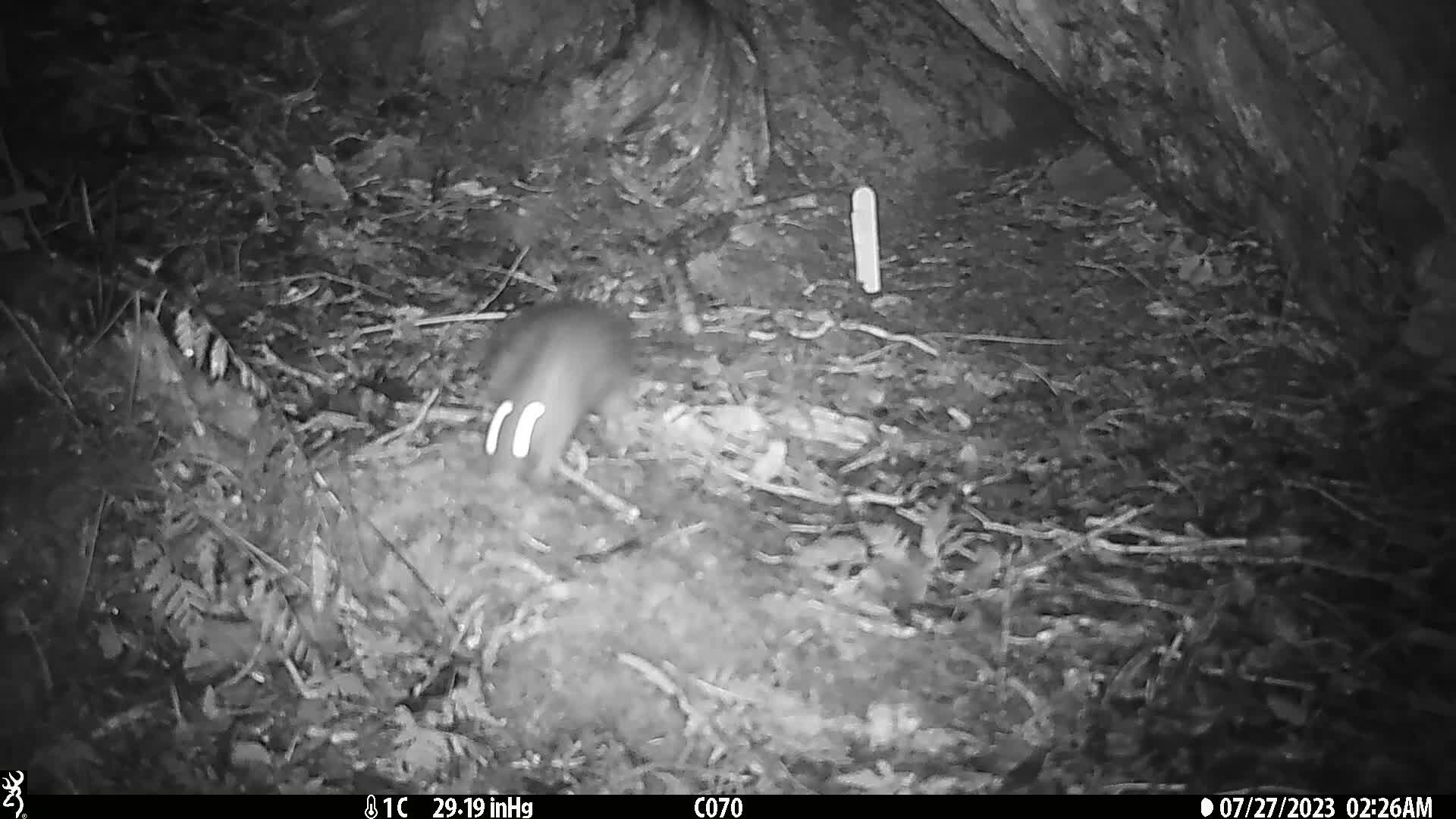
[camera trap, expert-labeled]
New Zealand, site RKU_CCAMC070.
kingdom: Animalia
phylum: Chordata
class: Mammalia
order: Rodentia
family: Muridae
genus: Rattus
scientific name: Rattus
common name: rat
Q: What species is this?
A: Rat (Rattus).